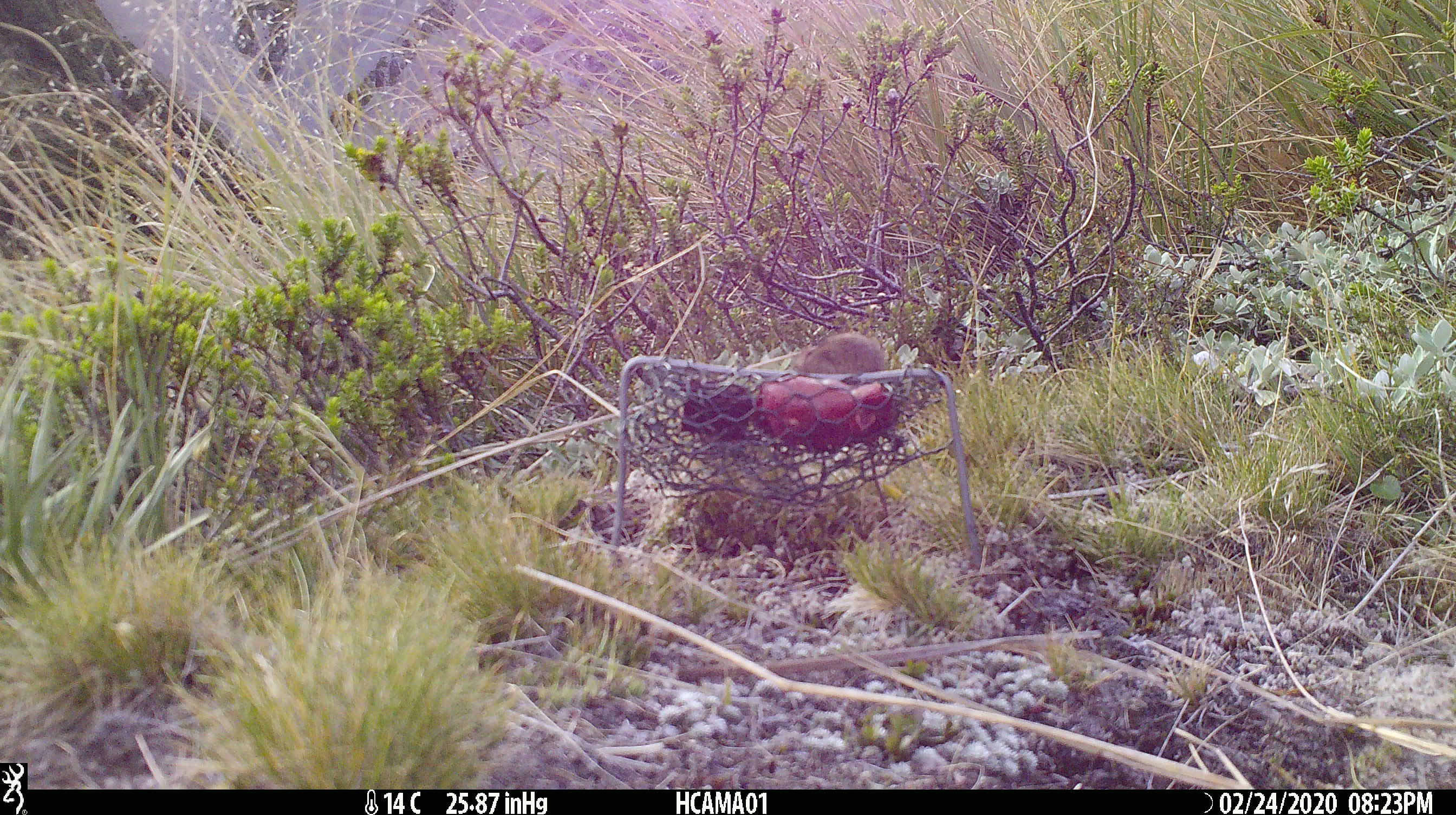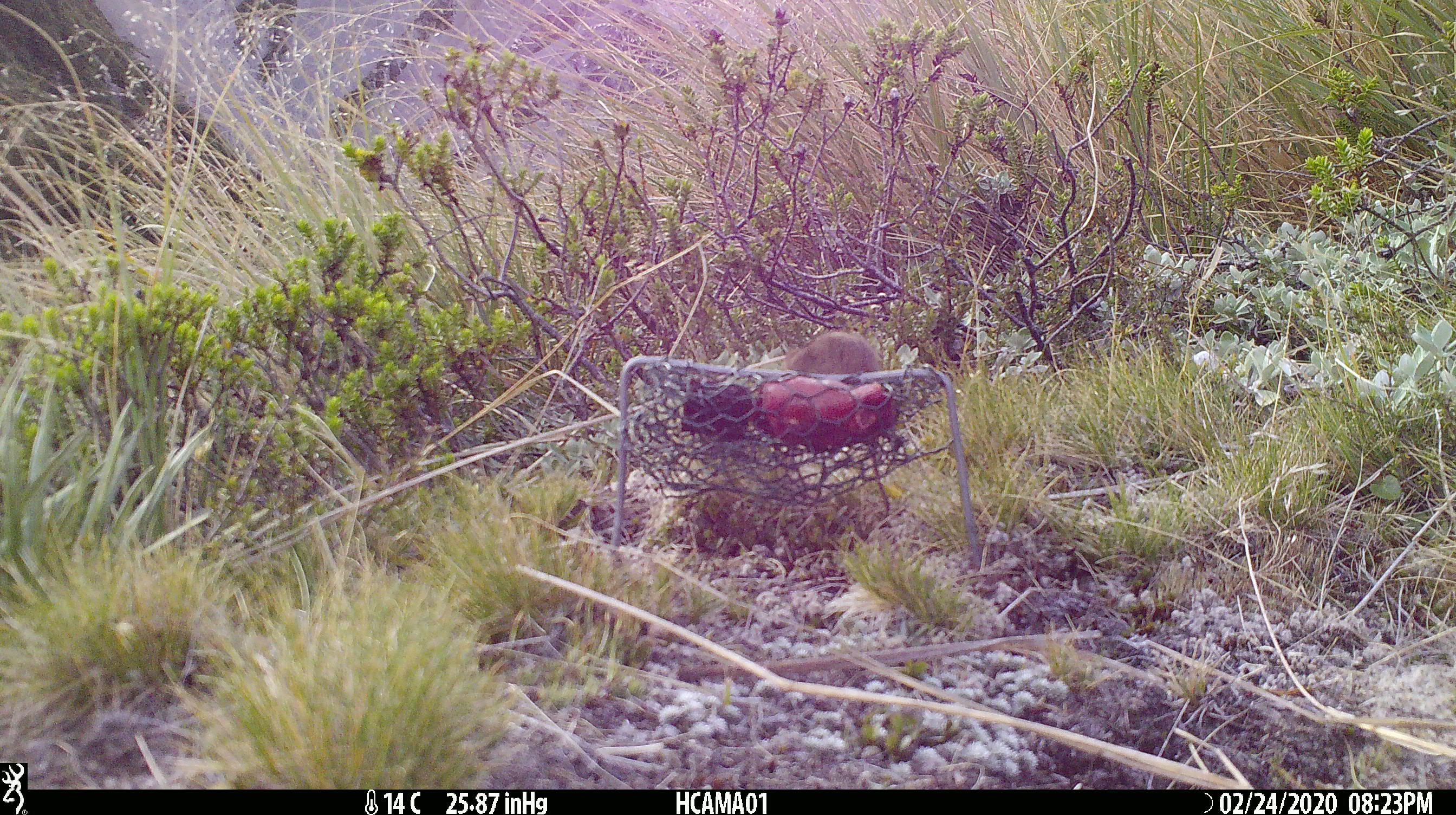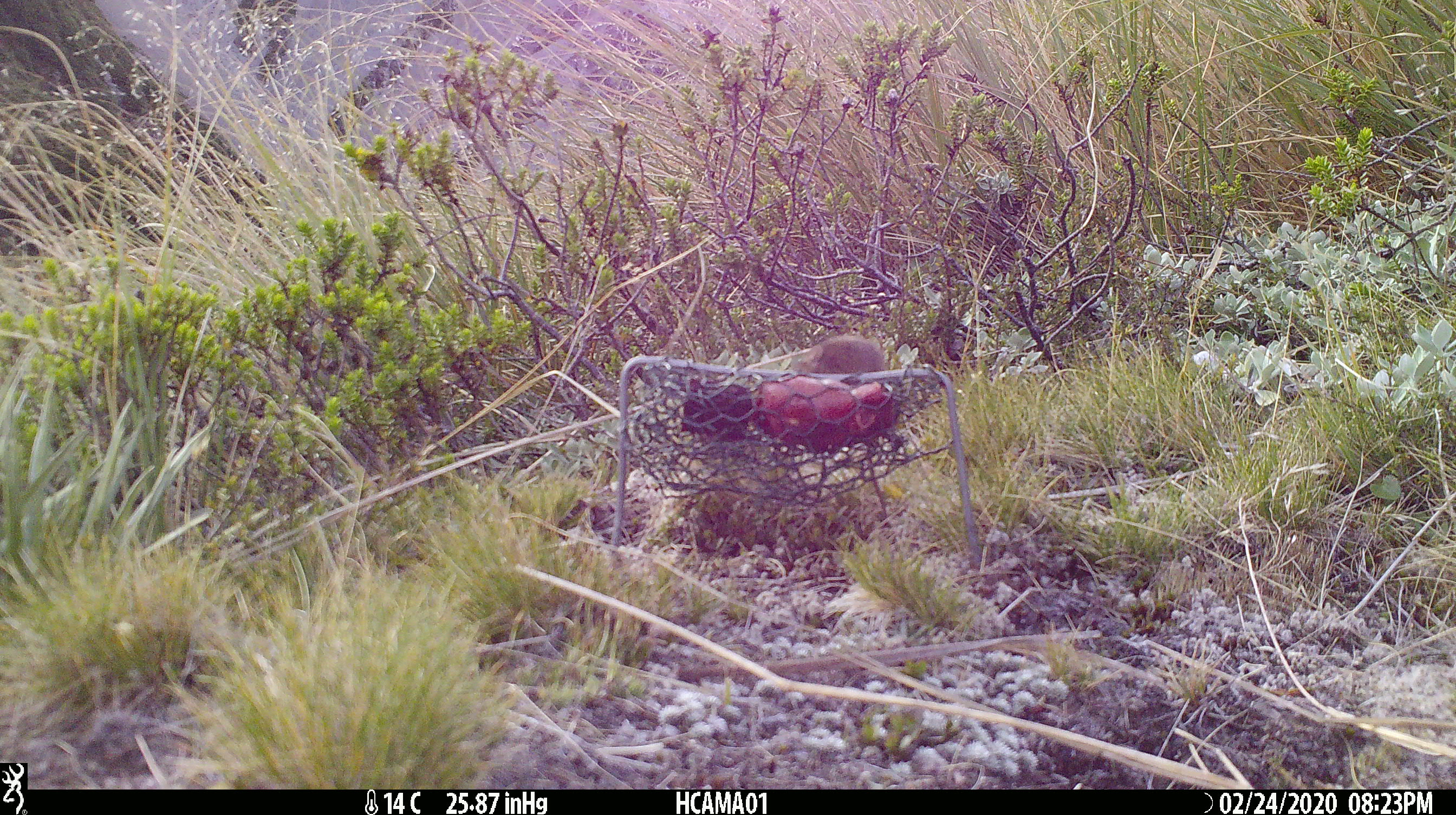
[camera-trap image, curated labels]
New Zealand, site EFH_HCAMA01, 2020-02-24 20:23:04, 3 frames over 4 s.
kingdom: Animalia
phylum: Chordata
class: Mammalia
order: Rodentia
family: Muridae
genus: Mus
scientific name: Mus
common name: mouse